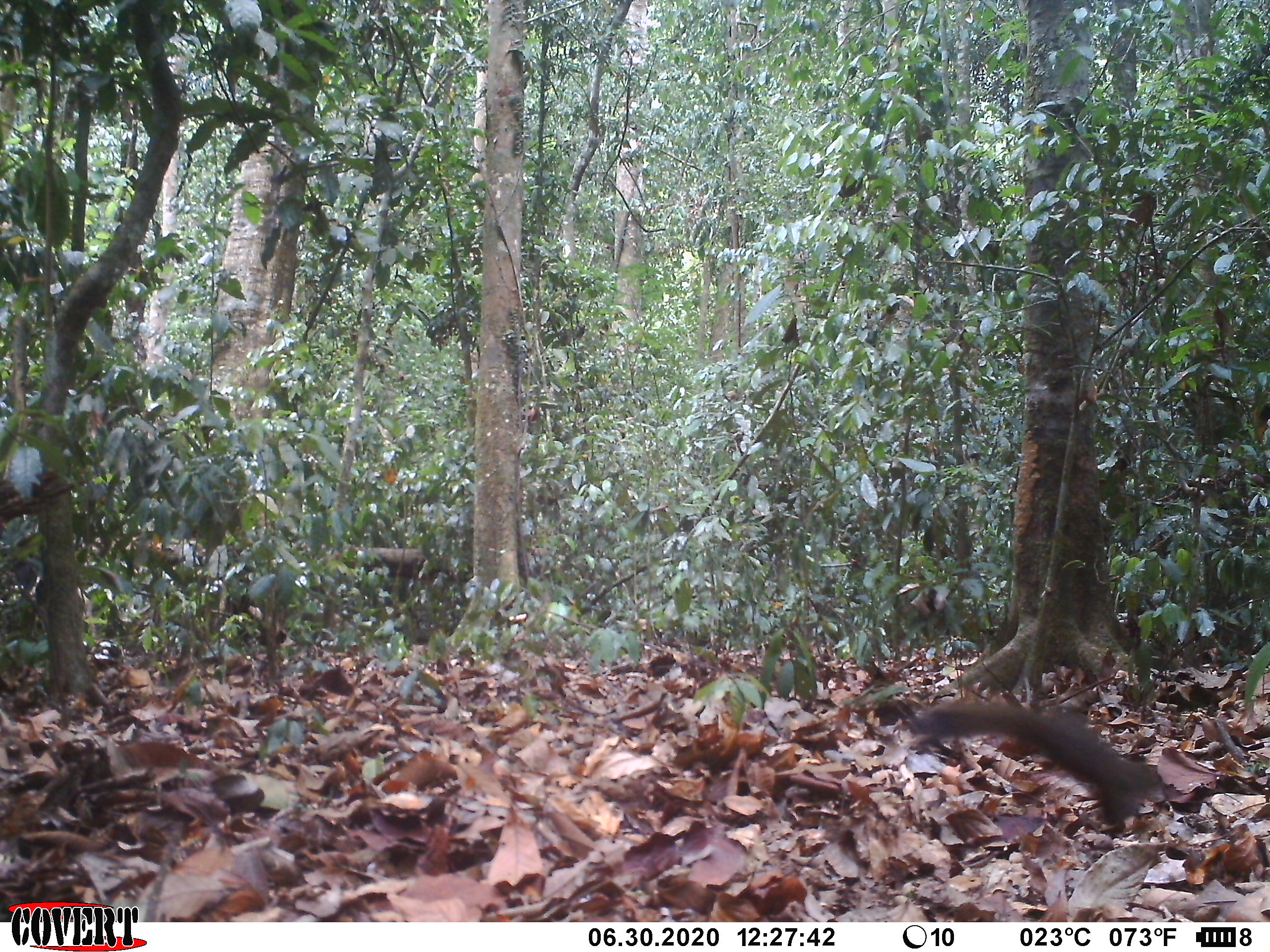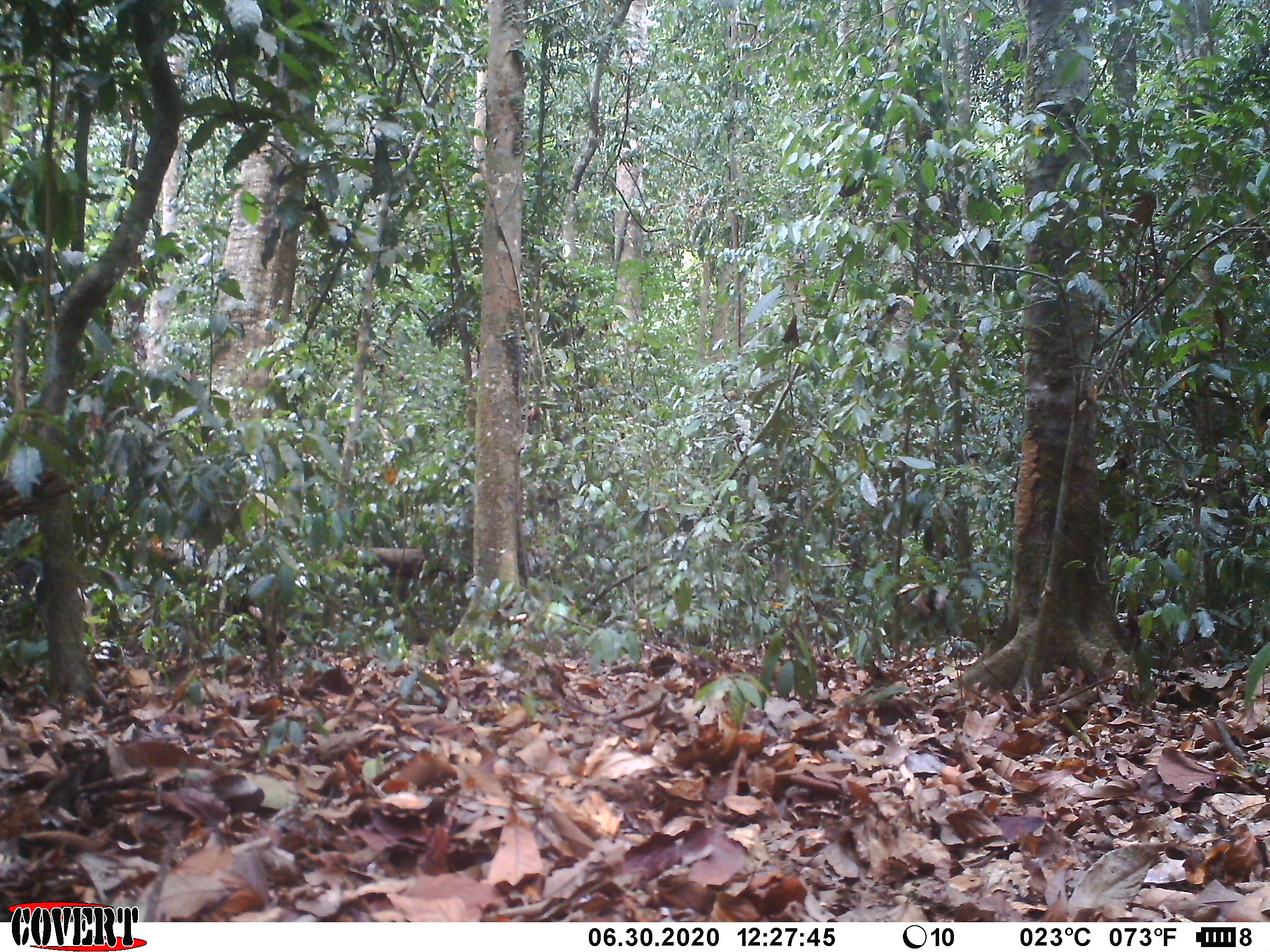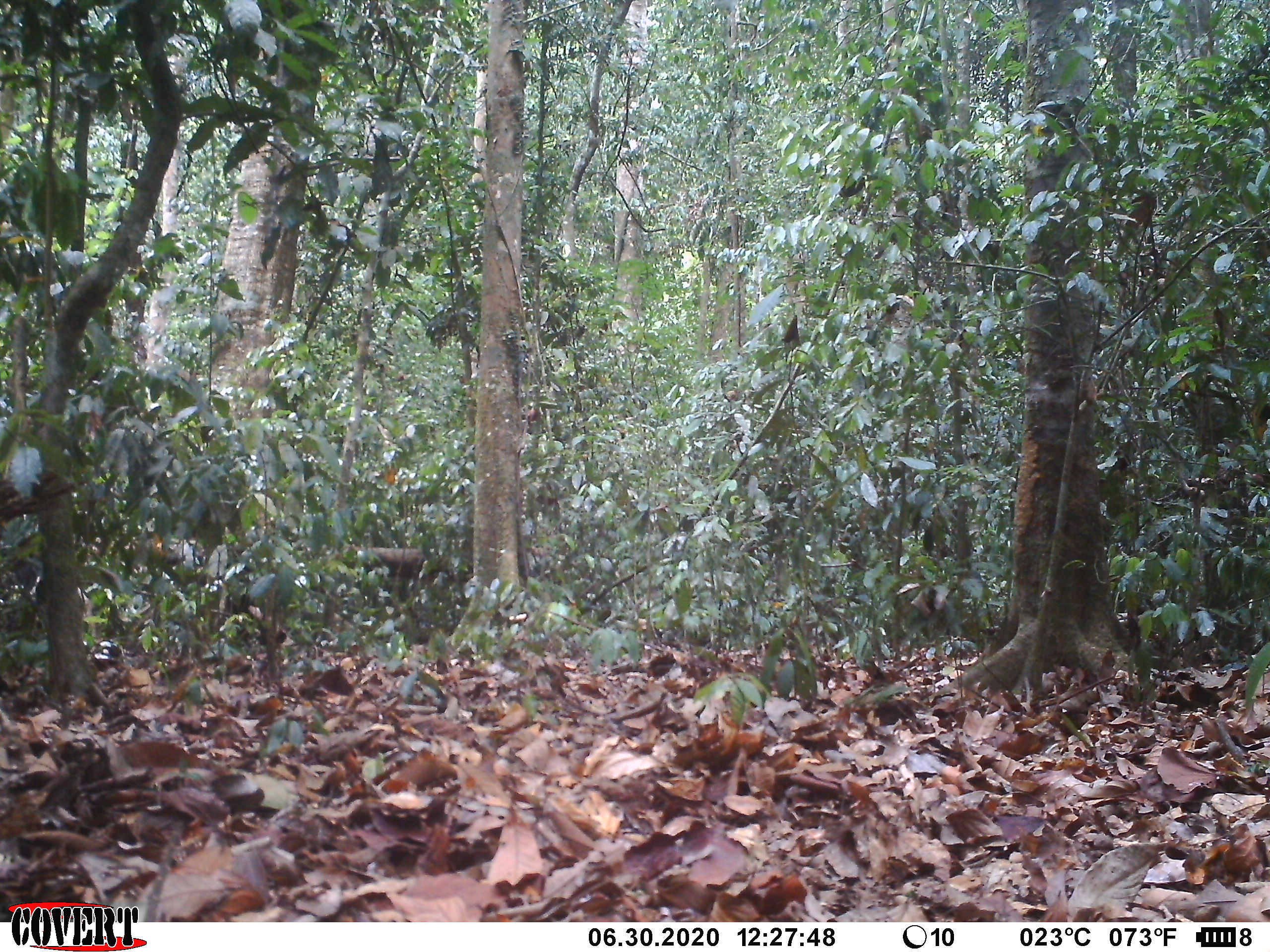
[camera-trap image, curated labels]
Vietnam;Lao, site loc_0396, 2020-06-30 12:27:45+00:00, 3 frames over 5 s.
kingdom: Animalia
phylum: Chordata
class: Mammalia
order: Rodentia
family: Sciuridae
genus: Callosciurus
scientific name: Callosciurus erythraeus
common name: pallas's squirrel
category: pallass squirrel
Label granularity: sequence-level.